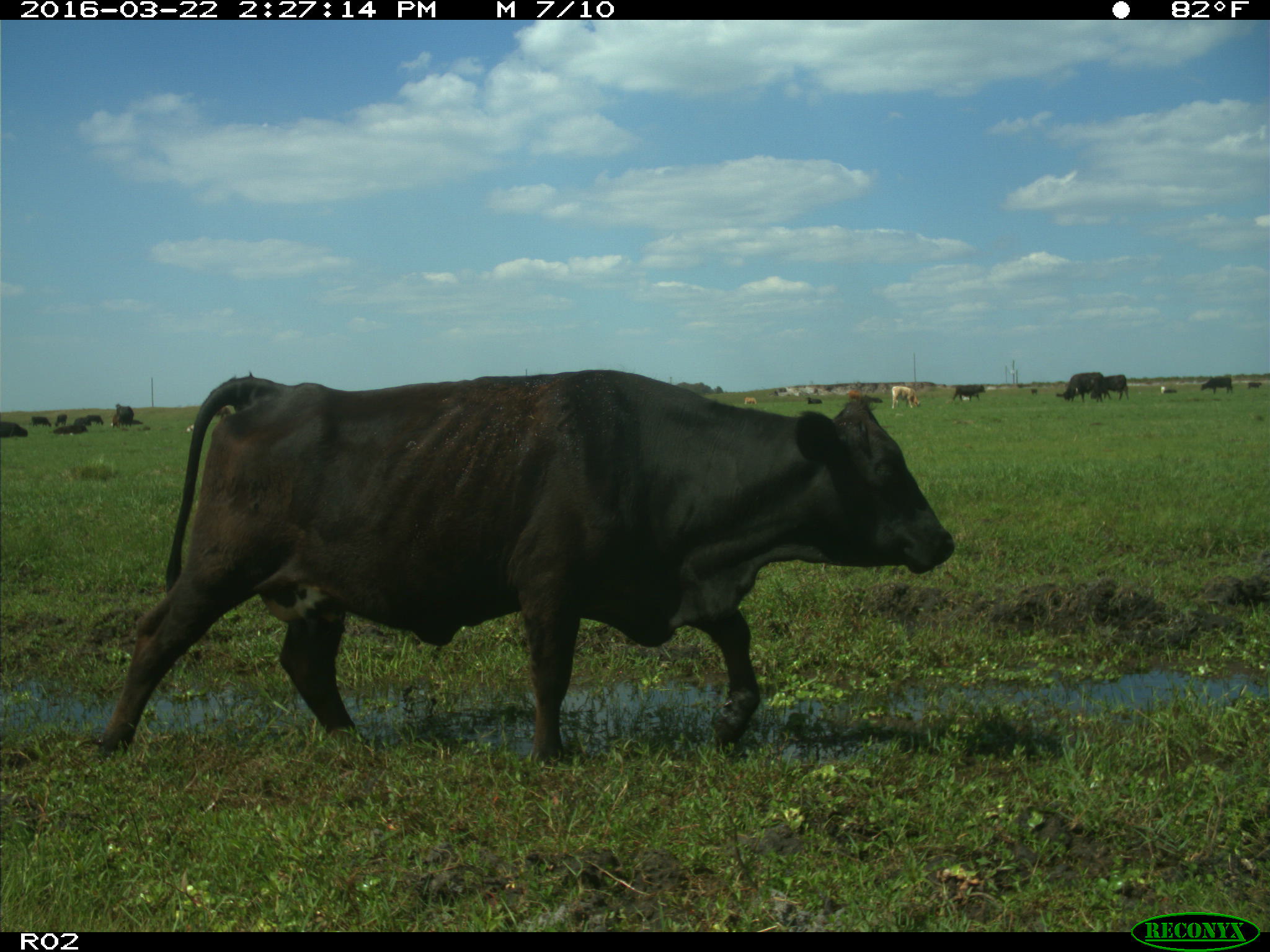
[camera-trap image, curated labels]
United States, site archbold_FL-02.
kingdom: Animalia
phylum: Chordata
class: Mammalia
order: Artiodactyla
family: Bovidae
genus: Bos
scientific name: Bos taurus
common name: domestic cow